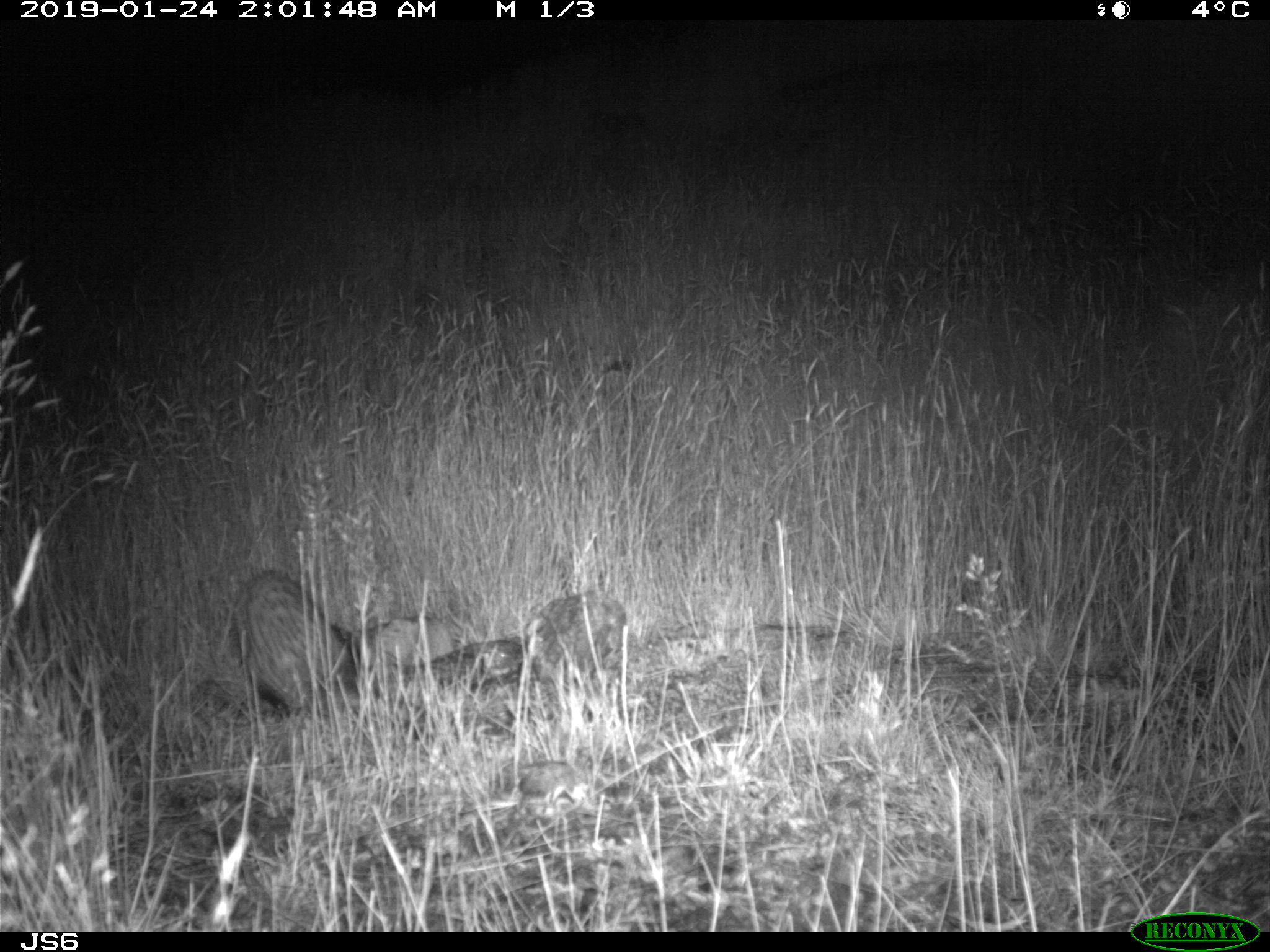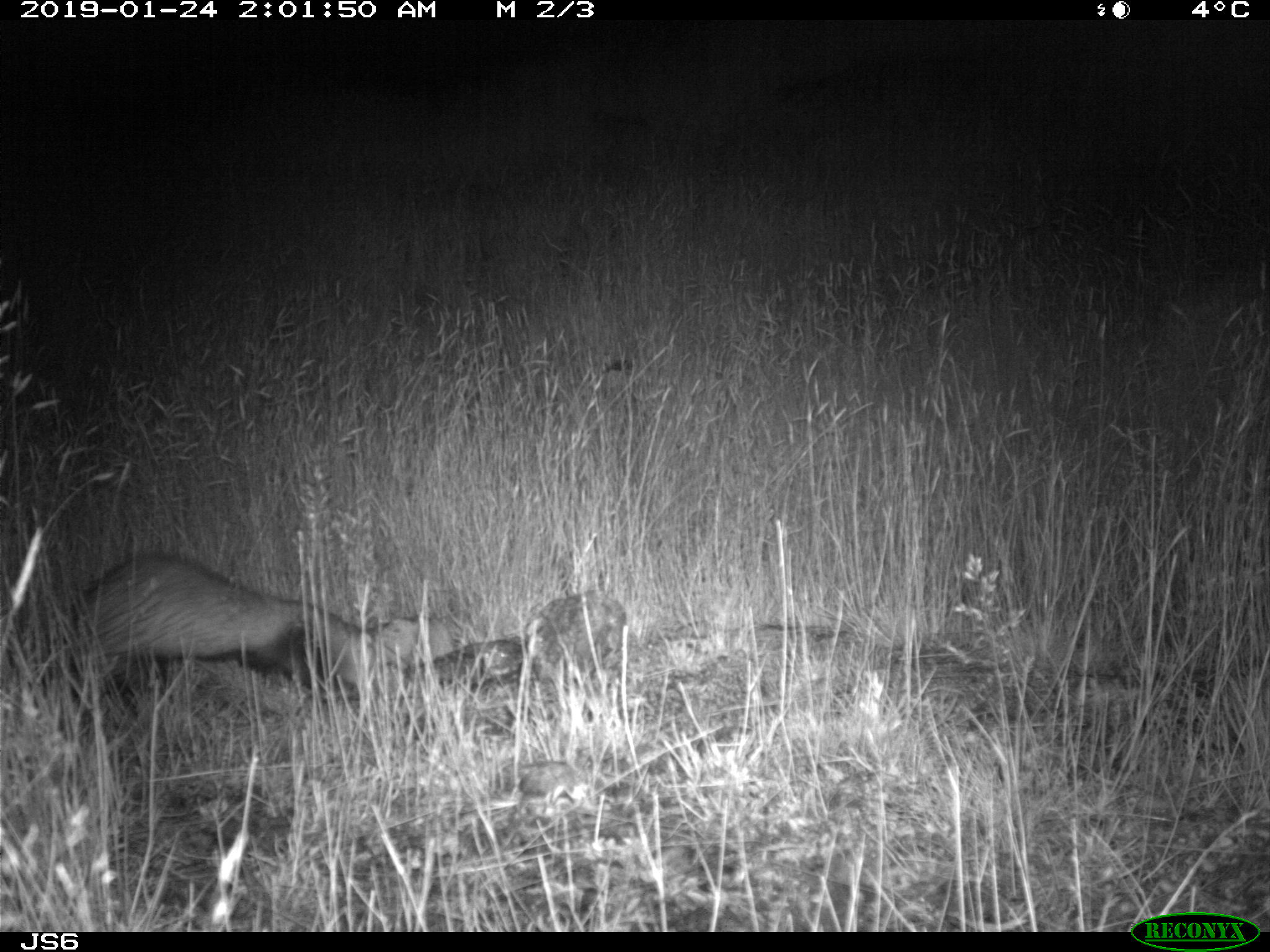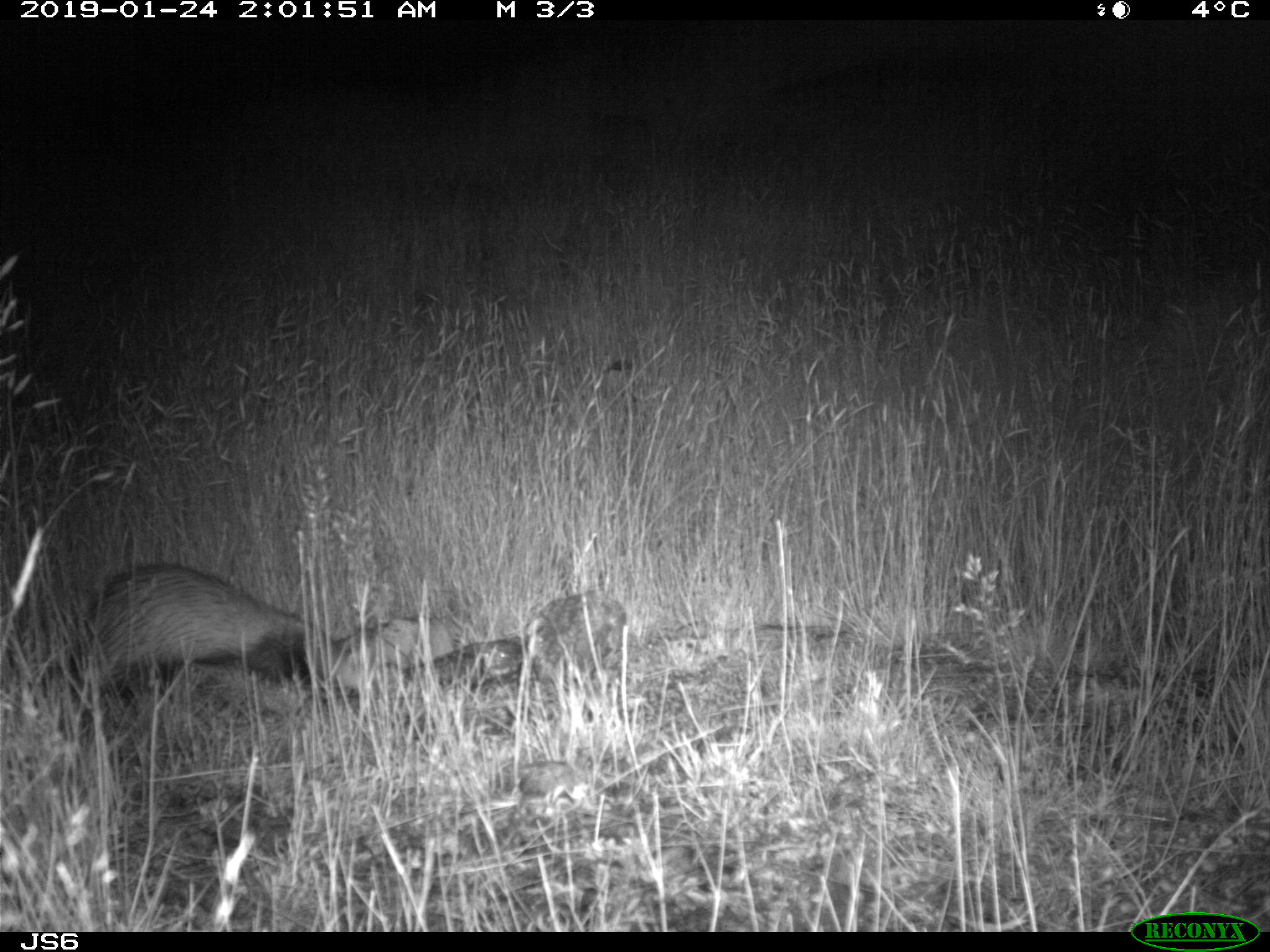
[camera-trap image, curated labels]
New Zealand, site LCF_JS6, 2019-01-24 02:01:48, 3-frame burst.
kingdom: Animalia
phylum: Chordata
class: Mammalia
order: Carnivora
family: Mustelidae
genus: Mustela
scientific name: Mustela furo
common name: ferret